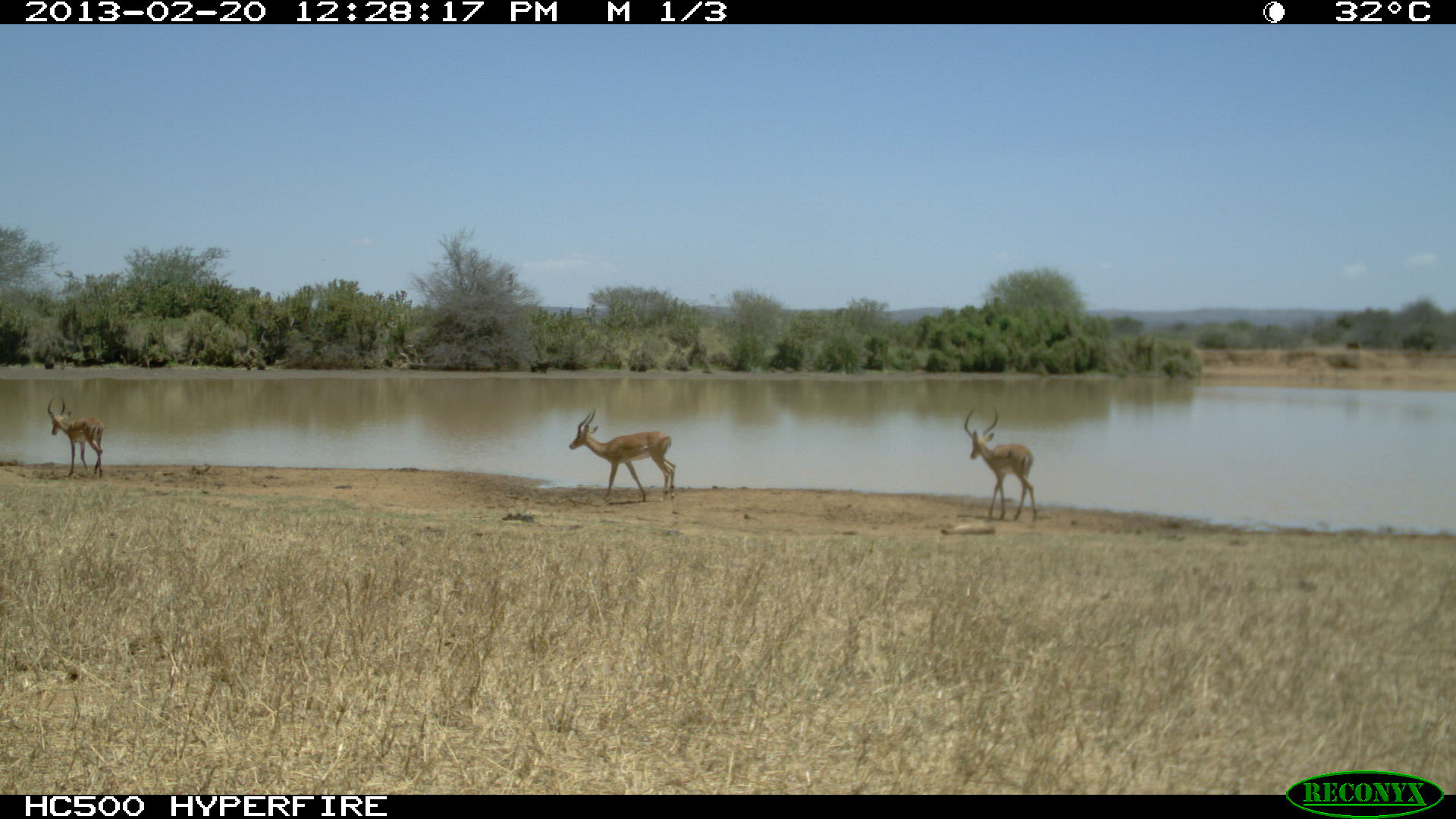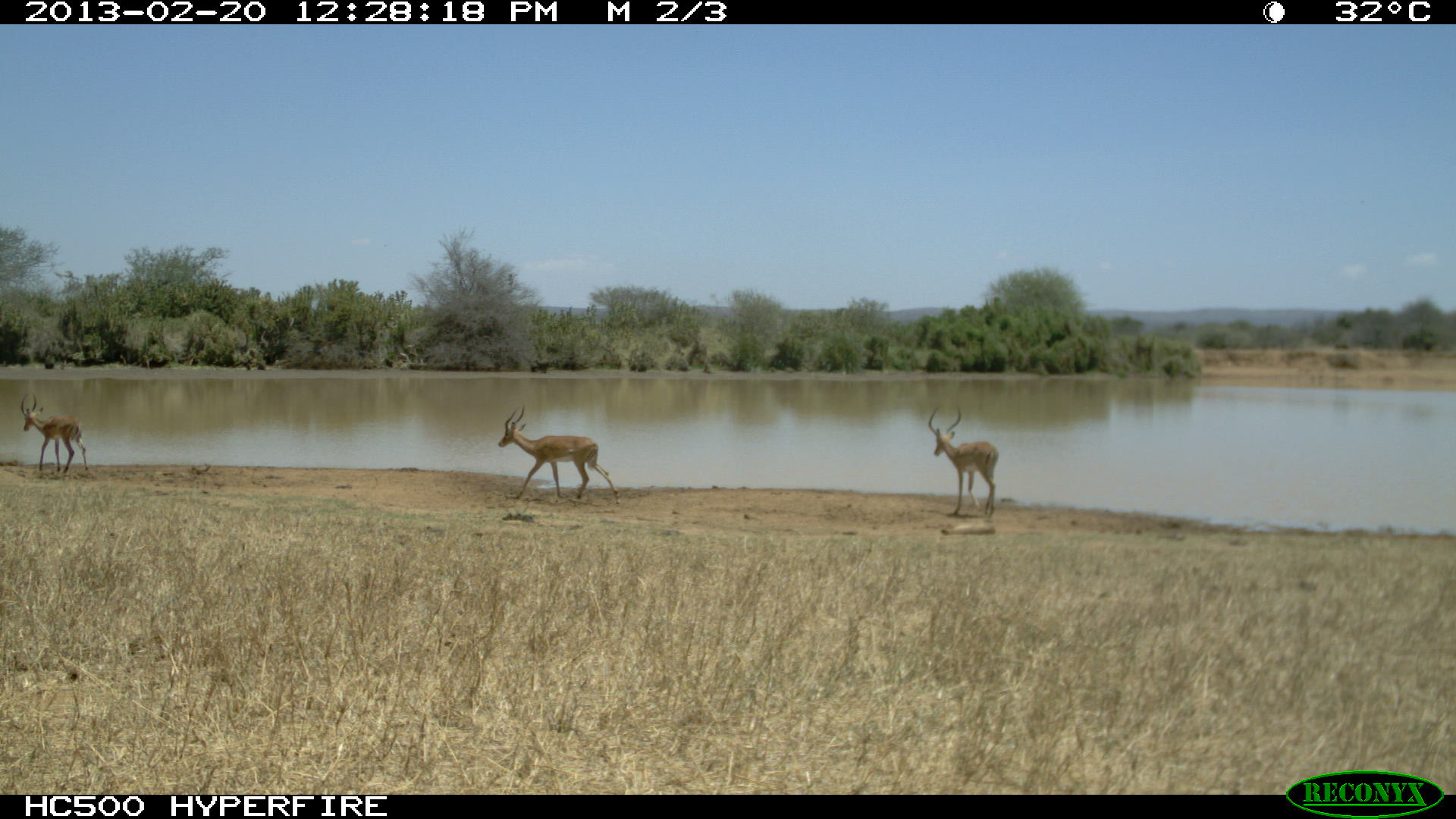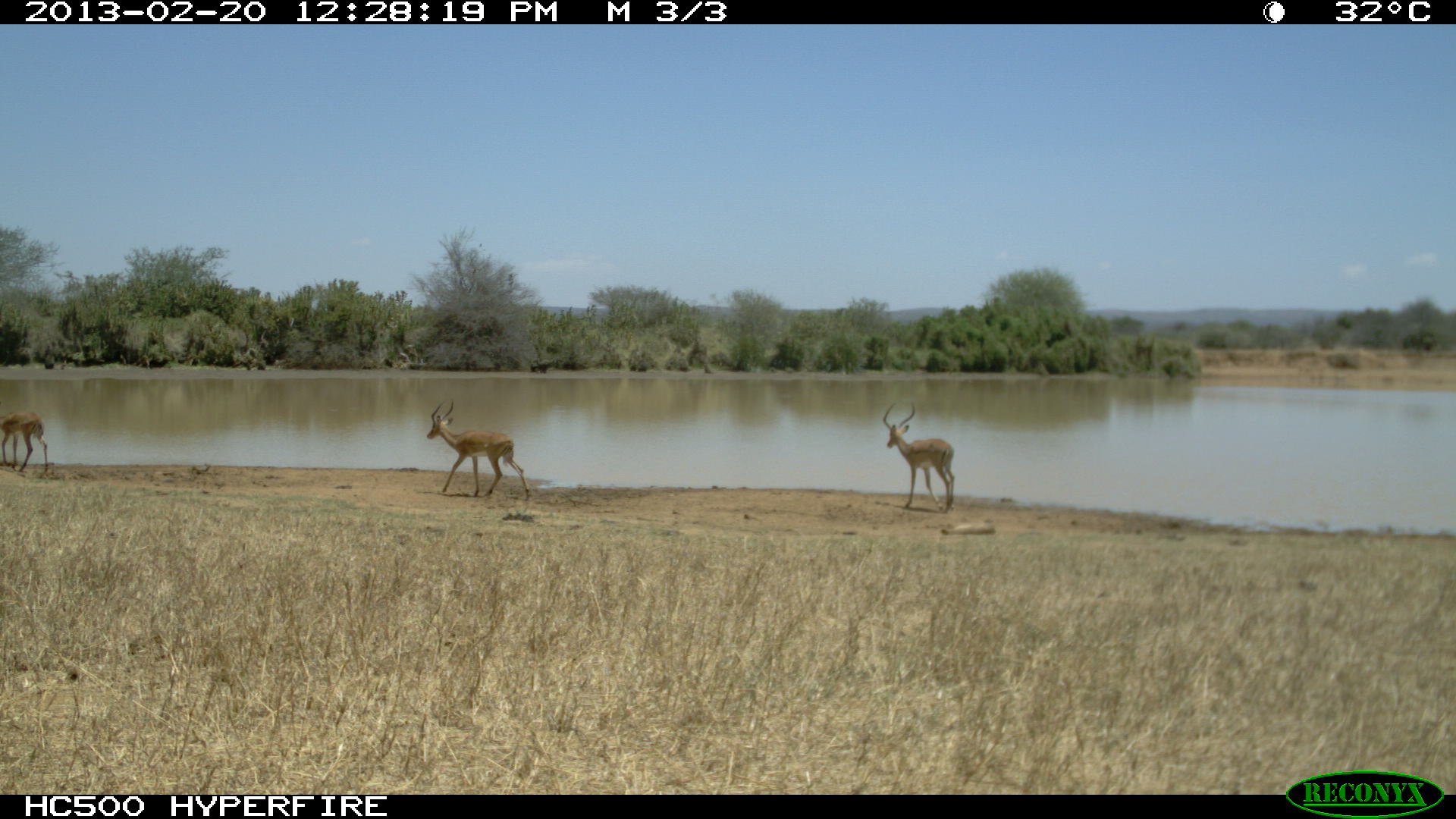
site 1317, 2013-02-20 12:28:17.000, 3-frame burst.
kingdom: Animalia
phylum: Chordata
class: Mammalia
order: Artiodactyla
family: Bovidae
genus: Aepyceros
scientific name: Aepyceros melampus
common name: impala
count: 2